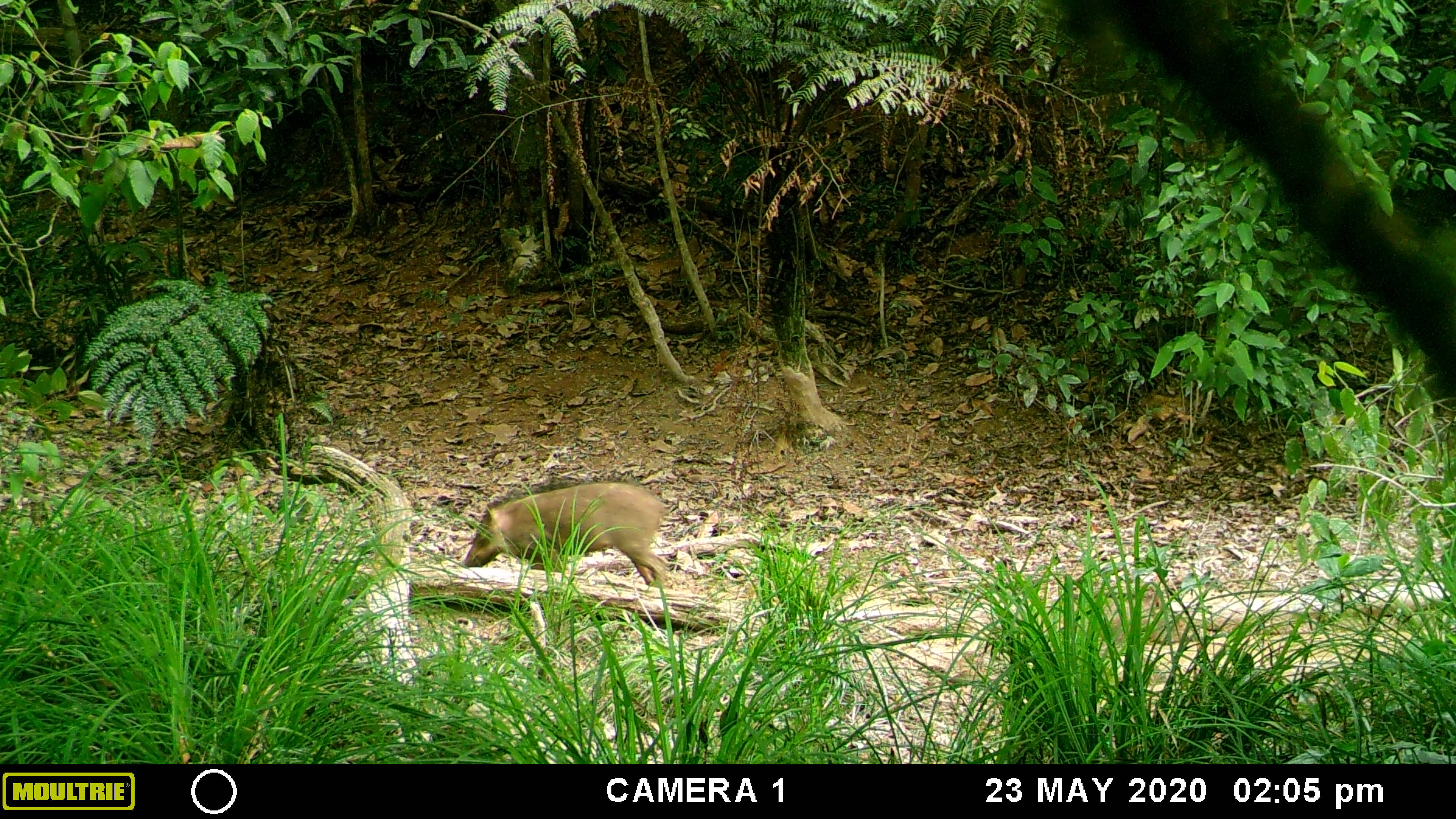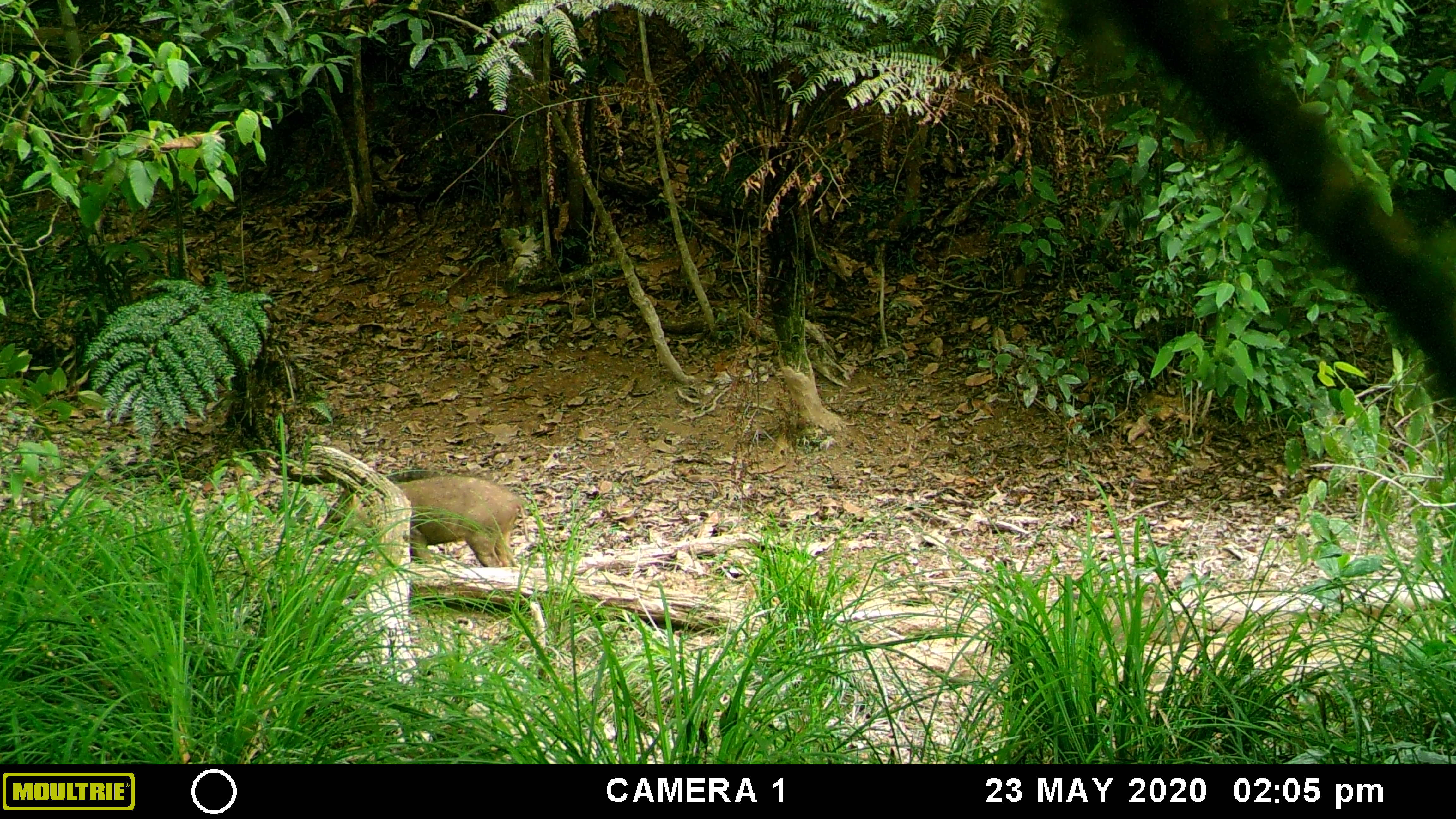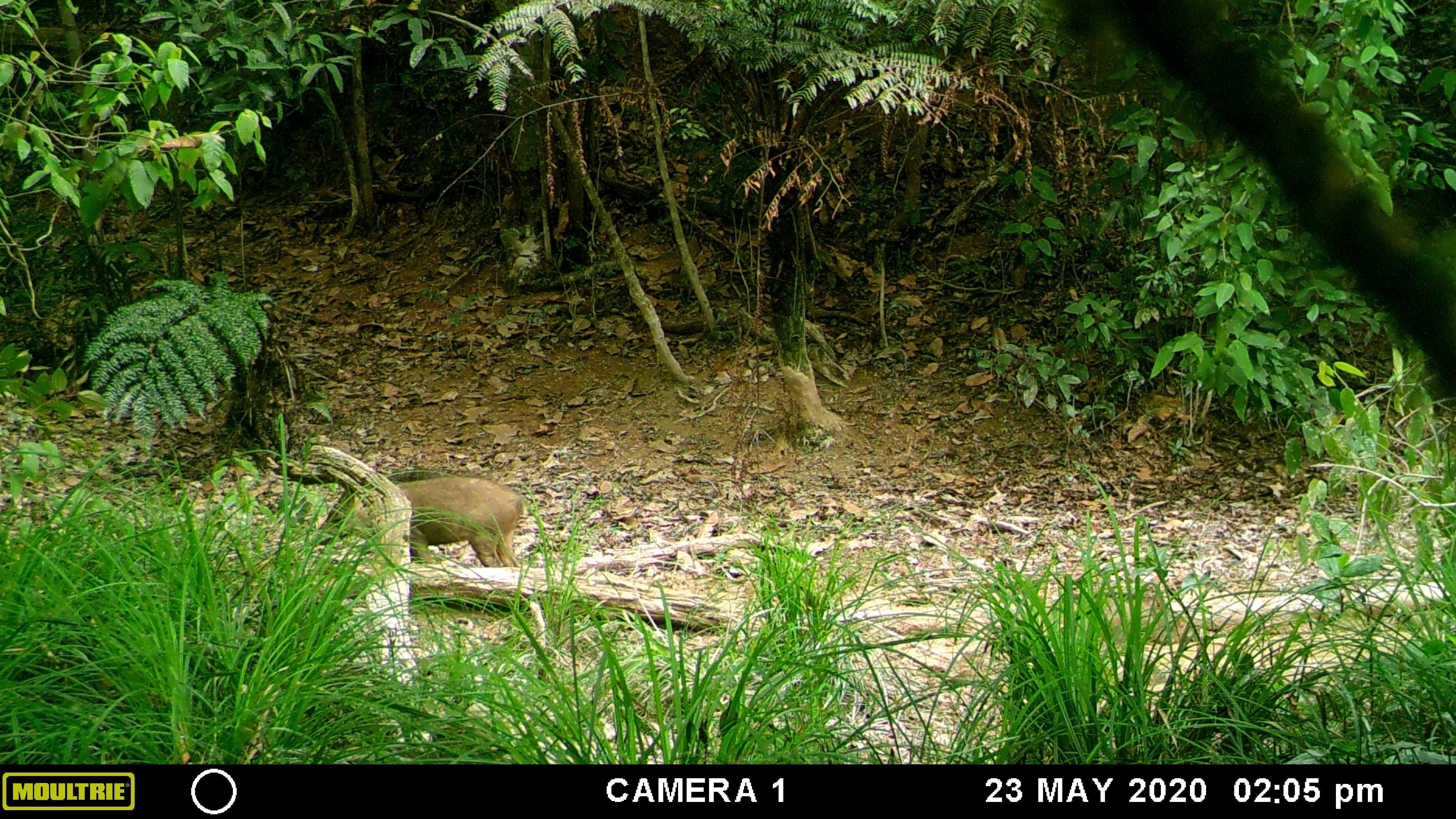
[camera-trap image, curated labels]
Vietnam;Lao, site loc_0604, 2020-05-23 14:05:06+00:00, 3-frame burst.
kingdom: Animalia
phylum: Chordata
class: Mammalia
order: Artiodactyla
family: Suidae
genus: Sus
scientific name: Sus scrofa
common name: eurasian wild pig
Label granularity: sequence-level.